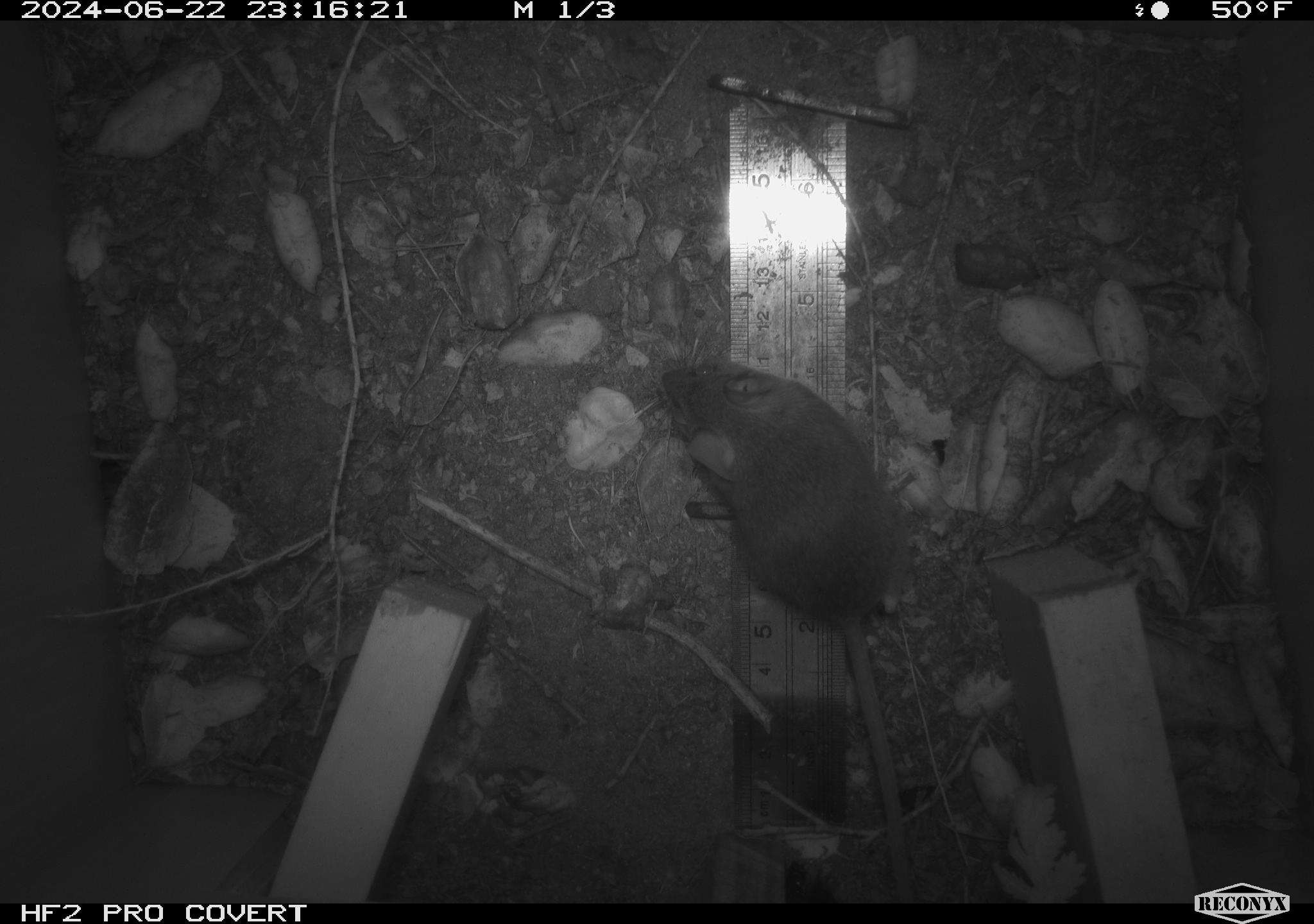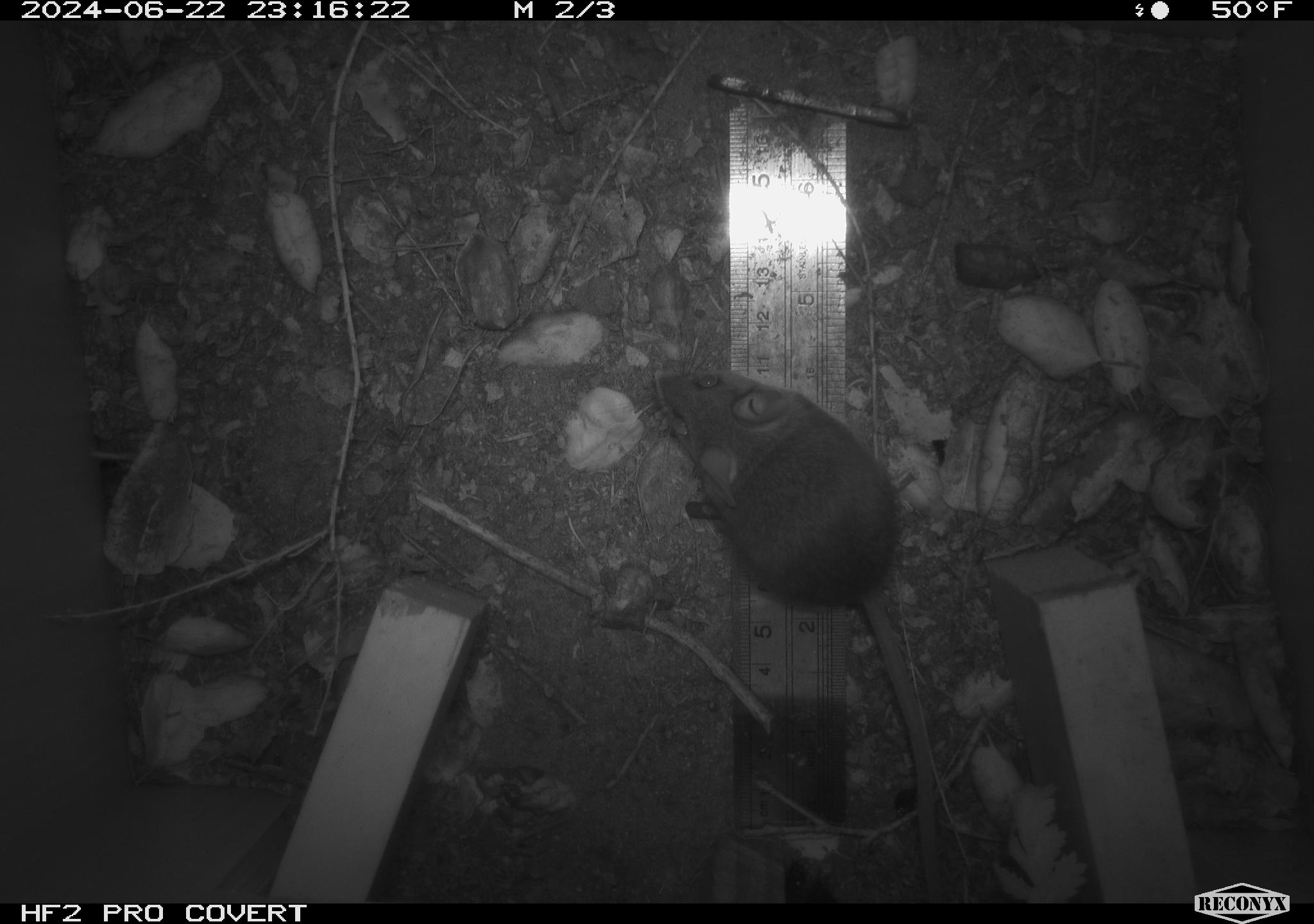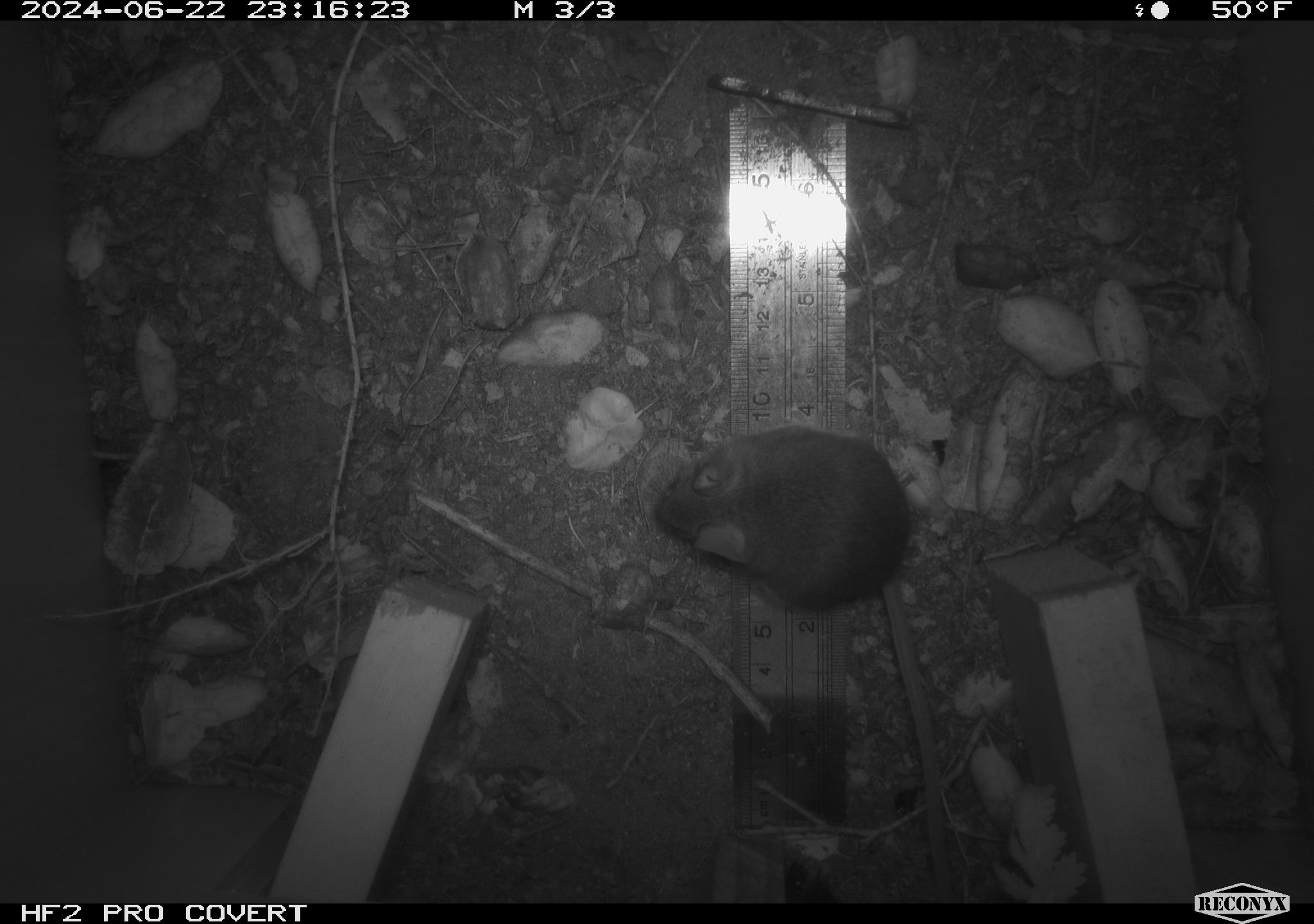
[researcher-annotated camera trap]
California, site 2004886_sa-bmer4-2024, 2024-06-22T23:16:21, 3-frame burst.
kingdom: Animalia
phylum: Chordata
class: Mammalia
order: Rodentia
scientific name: Rodentia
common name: woodrat or rat or mouse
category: woodrat or rat or mouse species